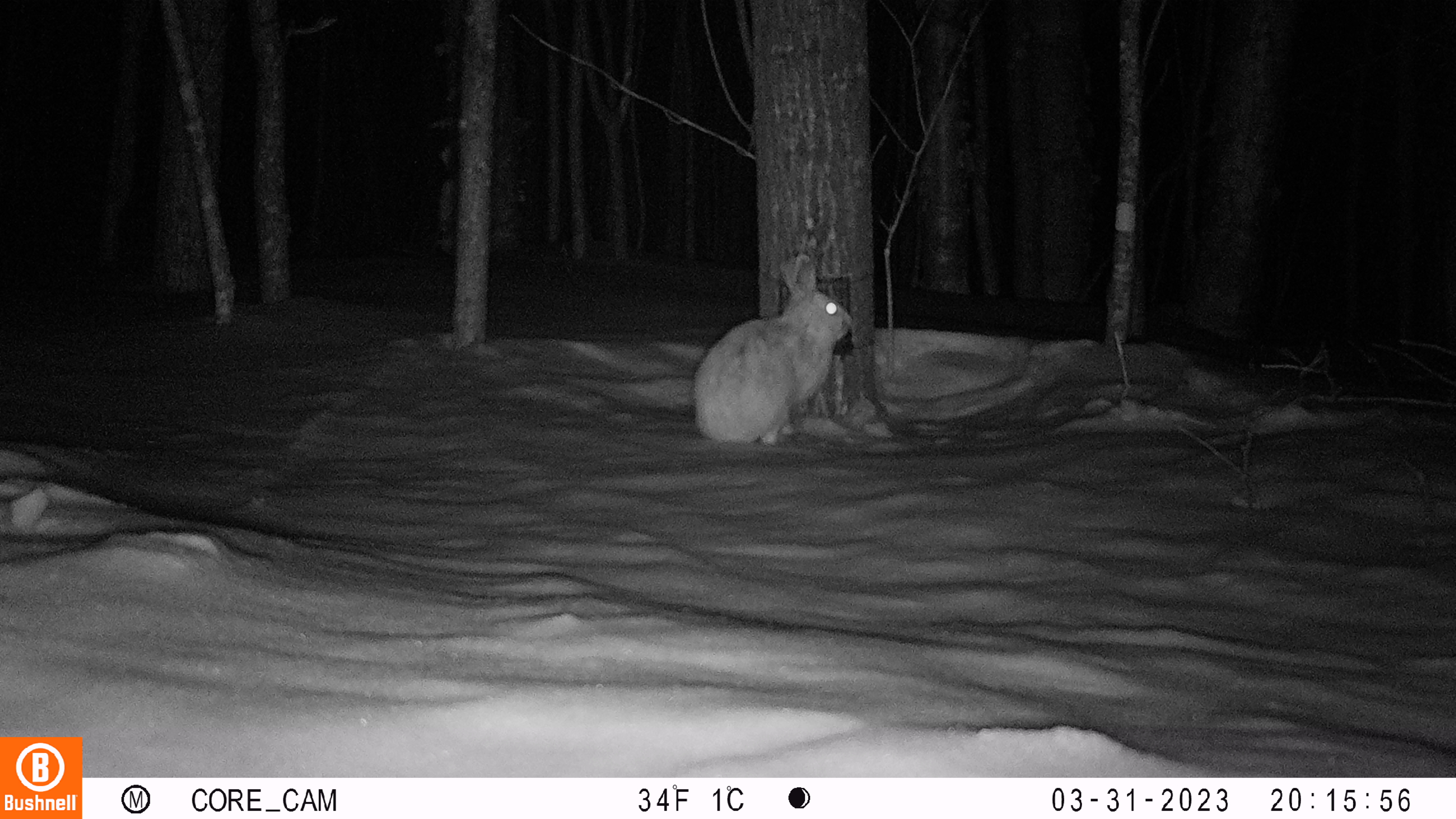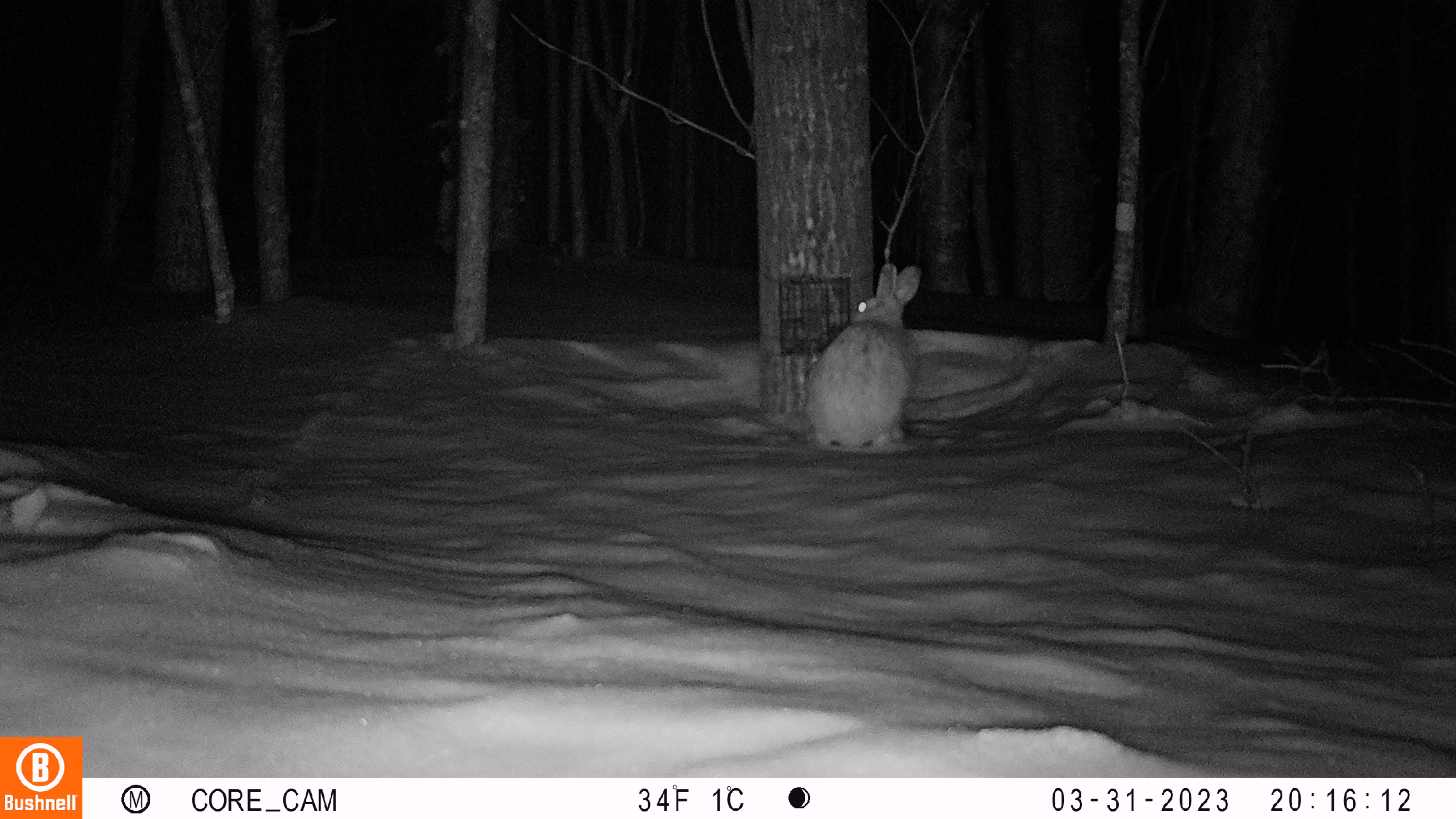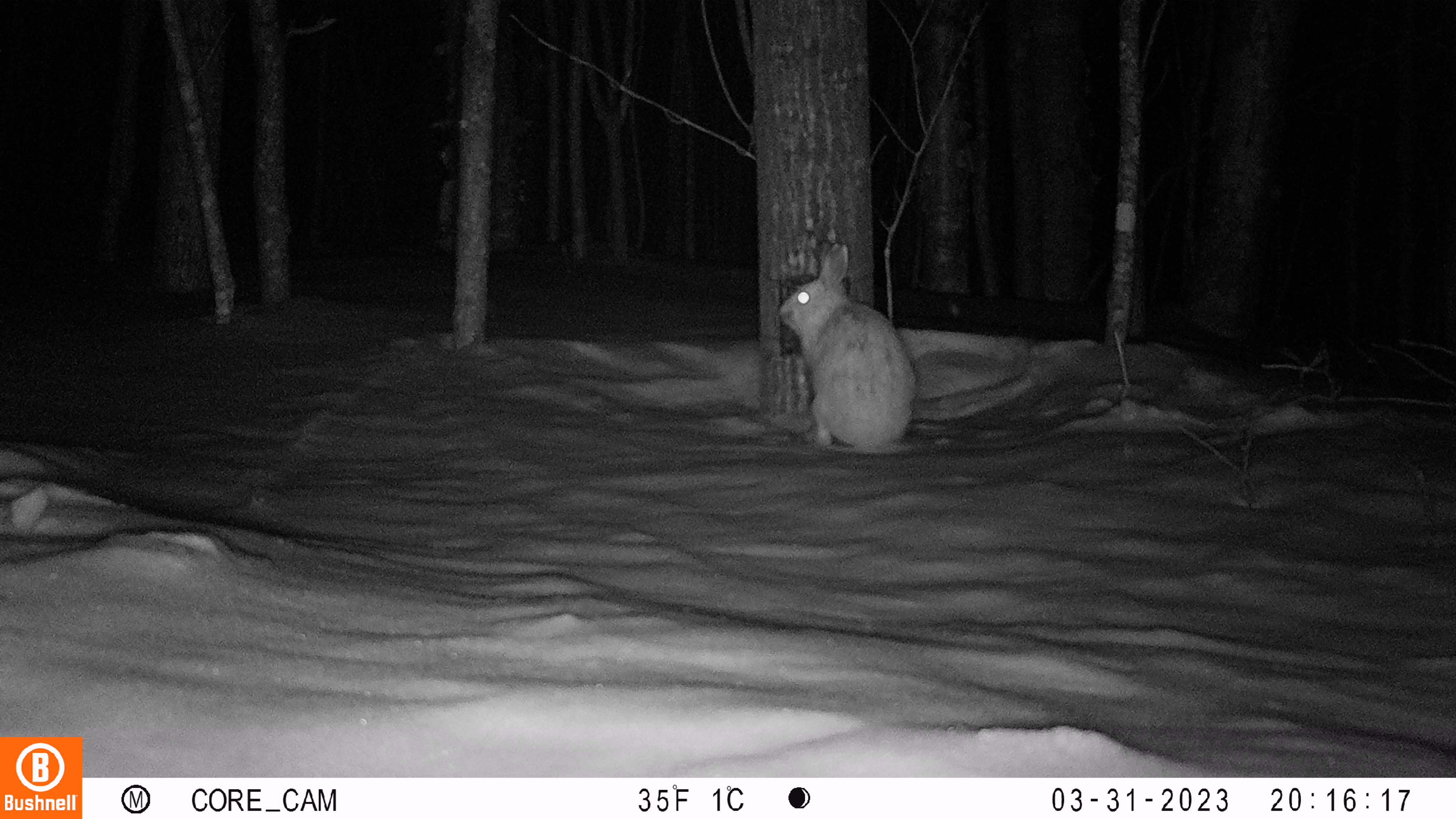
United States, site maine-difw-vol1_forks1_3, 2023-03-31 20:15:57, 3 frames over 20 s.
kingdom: Animalia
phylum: Chordata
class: Mammalia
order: Lagomorpha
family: Leporidae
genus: Lepus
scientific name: Lepus americanus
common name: snowshoe hare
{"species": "snowshoe hare (Lepus americanus)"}